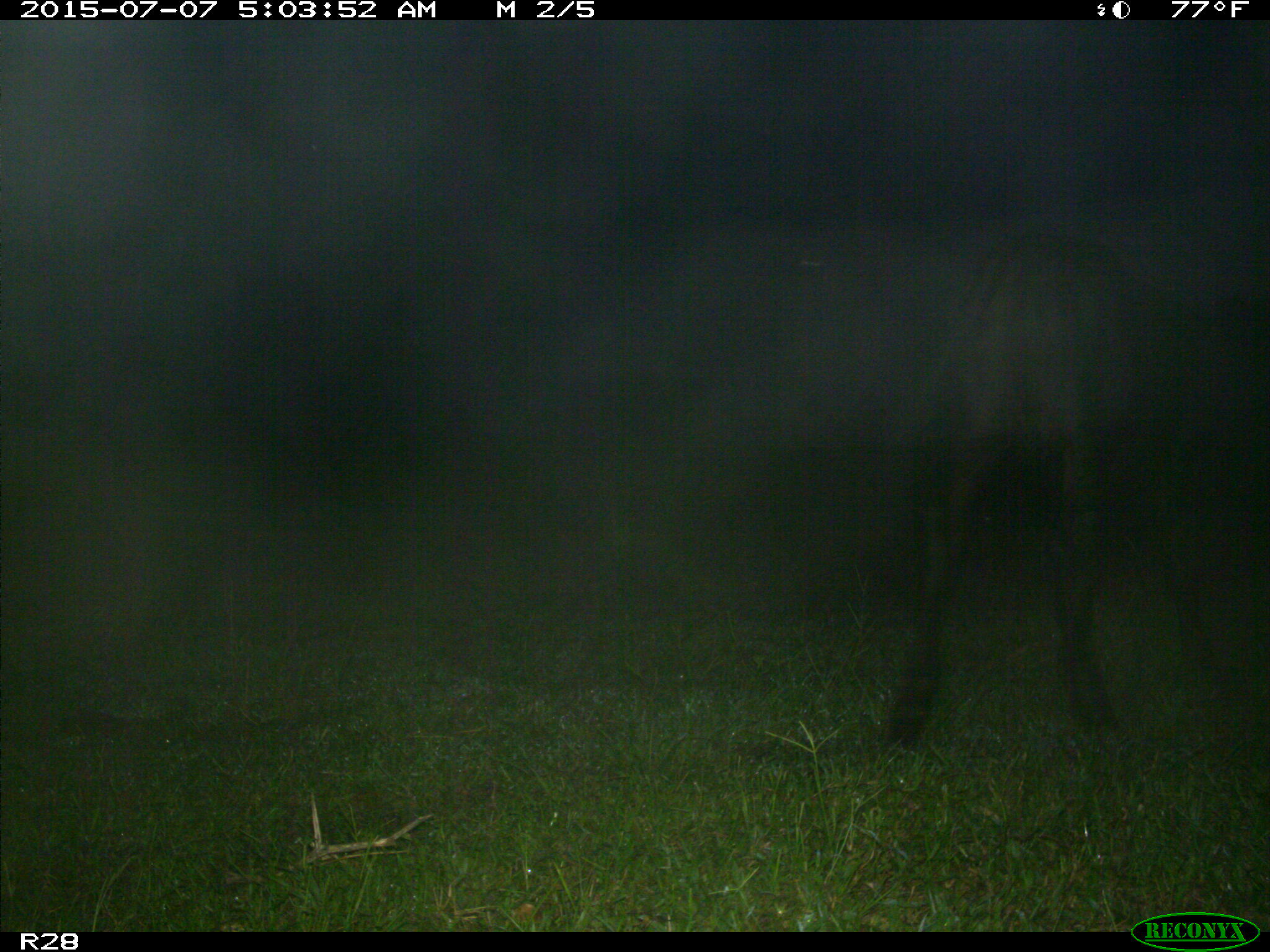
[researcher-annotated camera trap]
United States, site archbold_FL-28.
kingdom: Animalia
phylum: Chordata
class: Mammalia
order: Artiodactyla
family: Bovidae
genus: Bos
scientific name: Bos taurus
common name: domestic cow